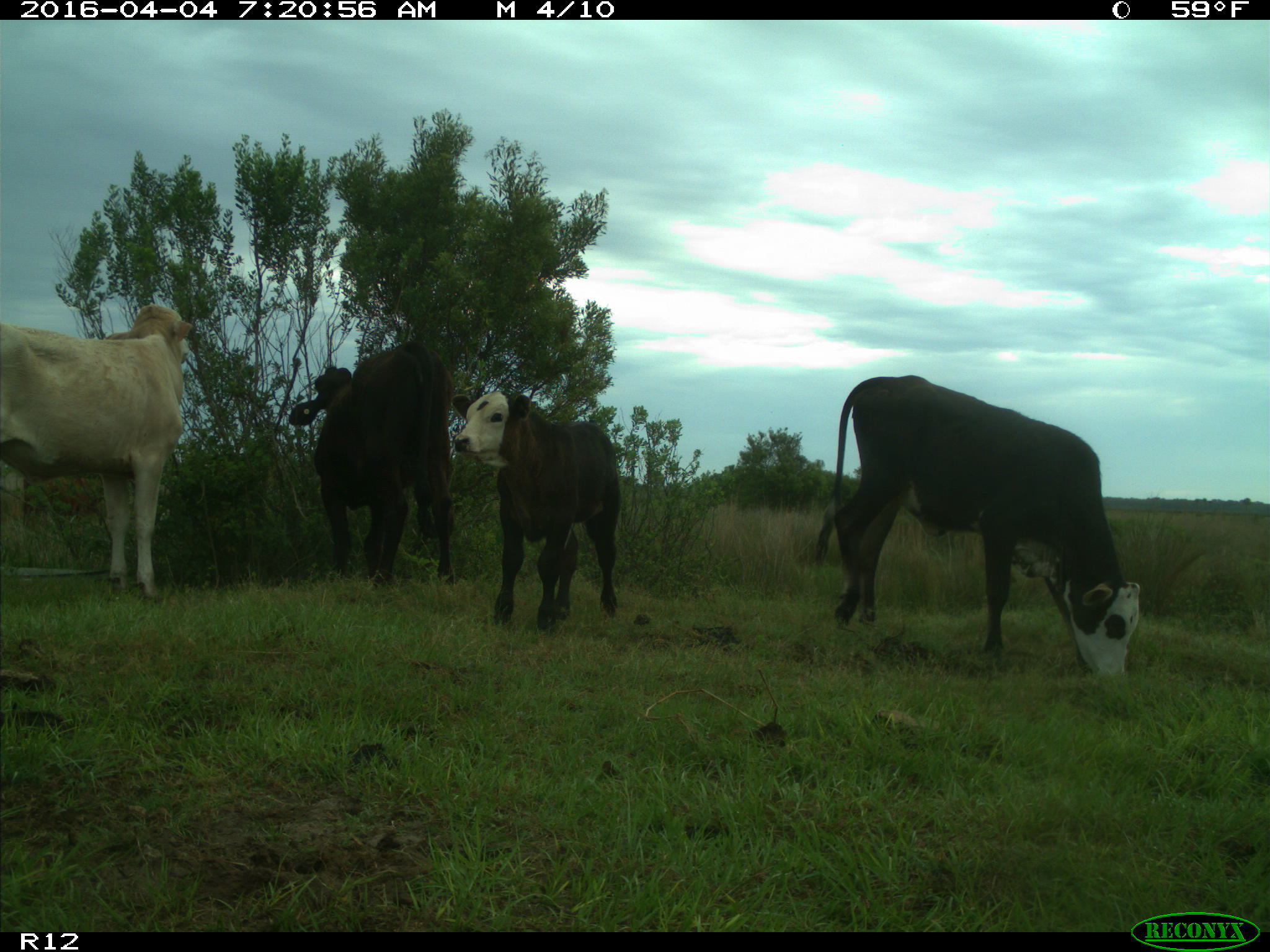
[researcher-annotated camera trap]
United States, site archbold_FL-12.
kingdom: Animalia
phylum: Chordata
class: Mammalia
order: Artiodactyla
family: Bovidae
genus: Bos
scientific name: Bos taurus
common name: domestic cow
Bos taurus (domestic cow).